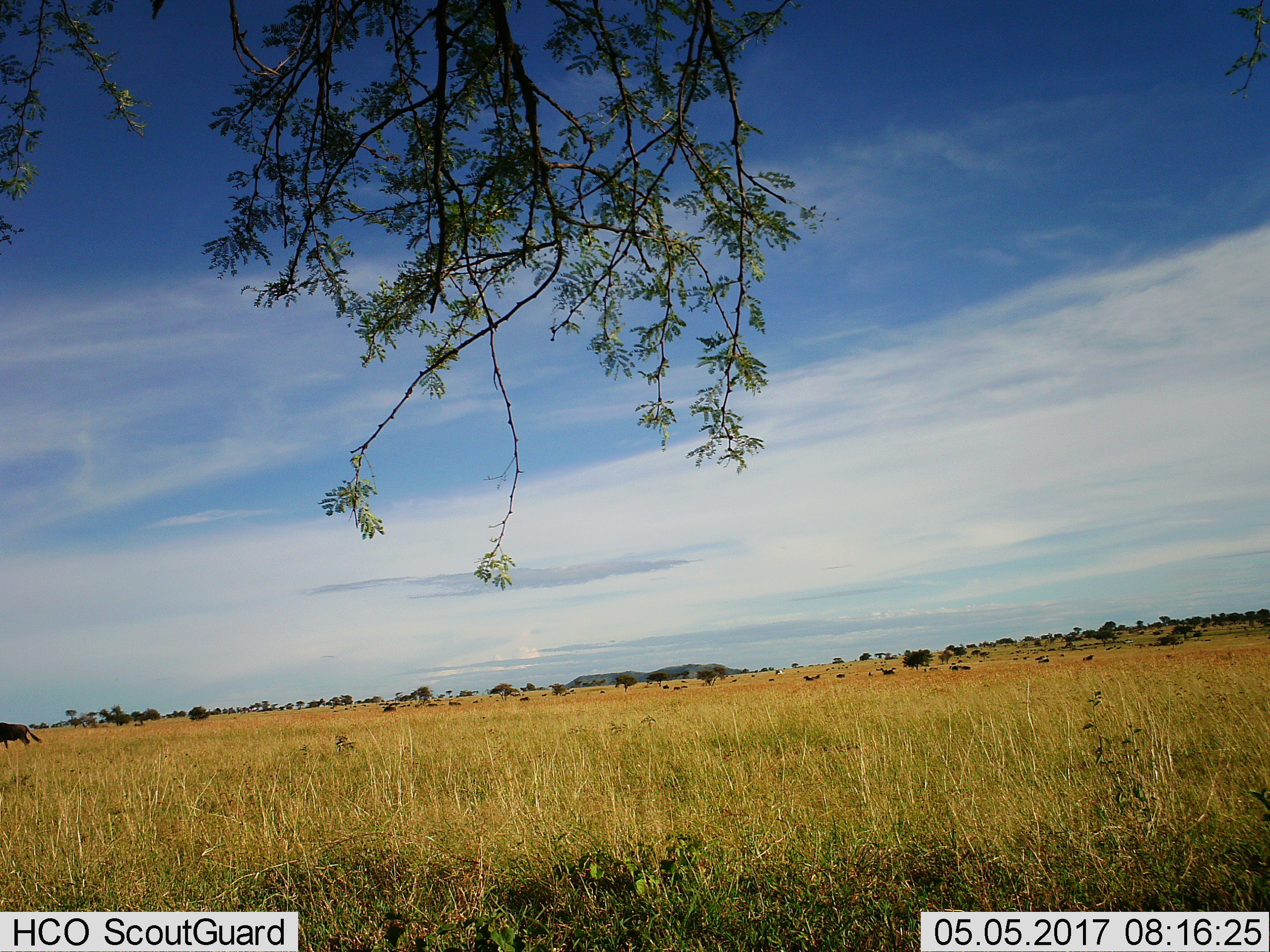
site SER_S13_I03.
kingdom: Animalia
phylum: Chordata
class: Mammalia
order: Artiodactyla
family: Bovidae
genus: Connochaetes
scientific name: Connochaetes taurinus taurinus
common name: blue wildebeest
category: wildebeestblue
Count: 1.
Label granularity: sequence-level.